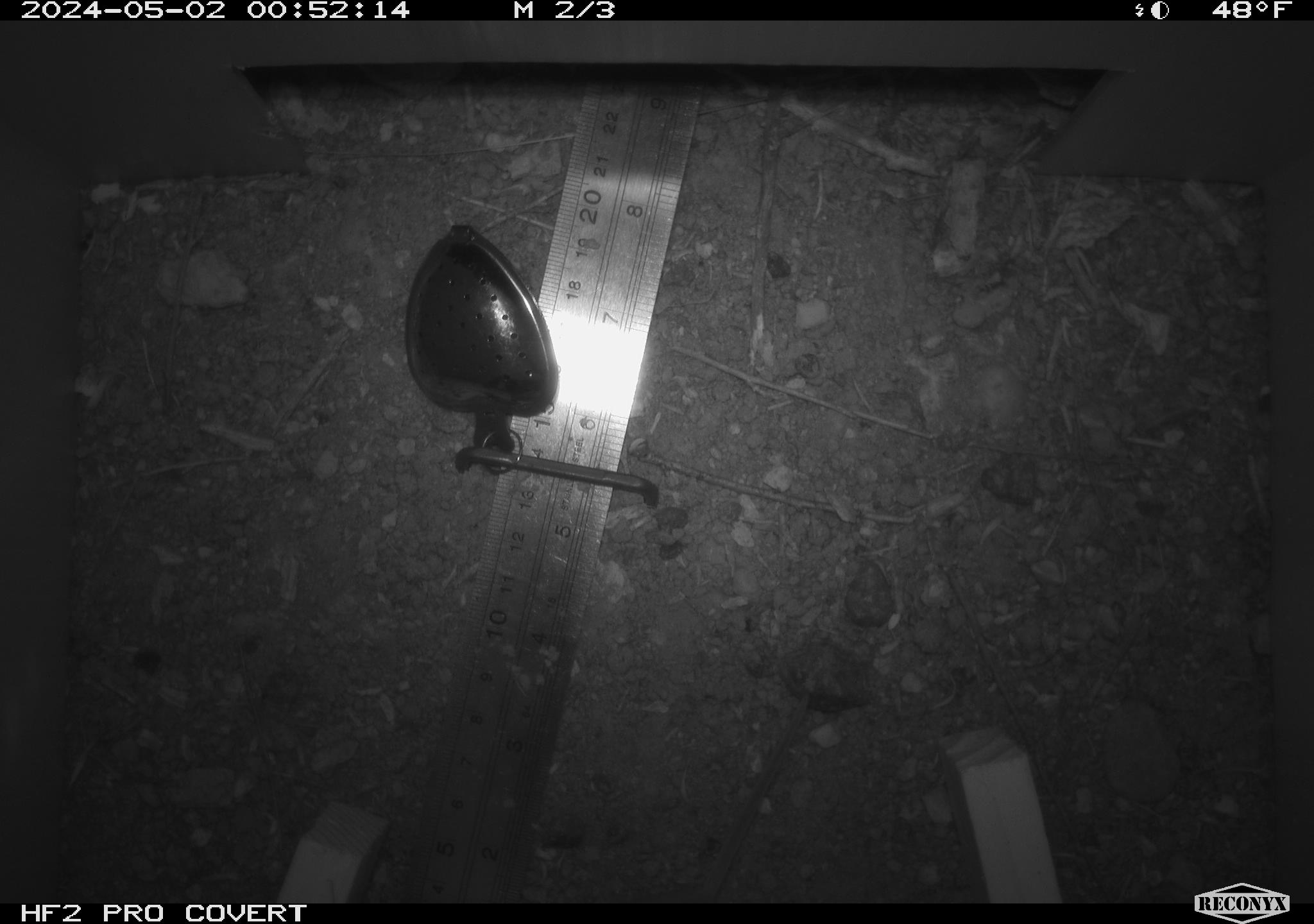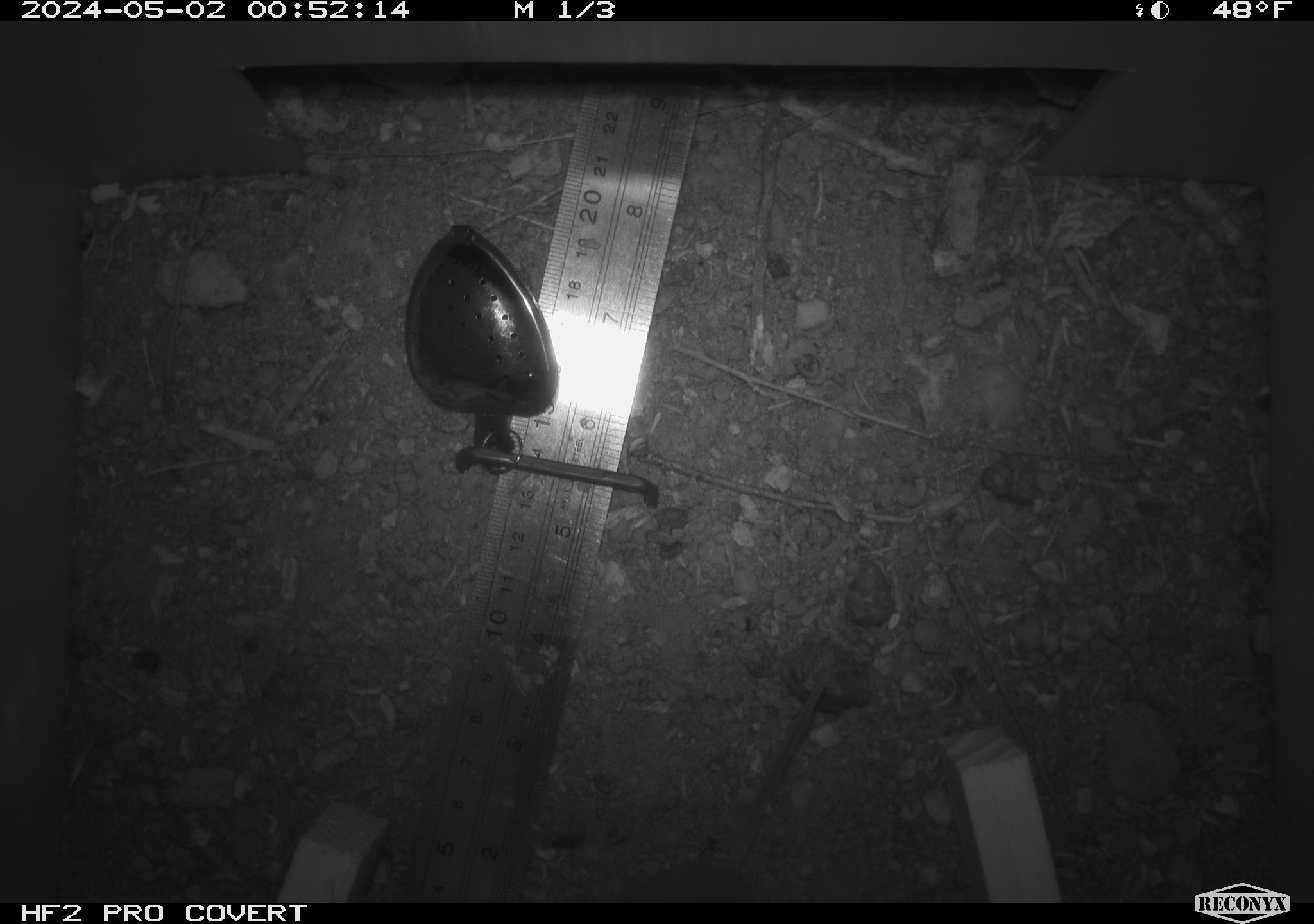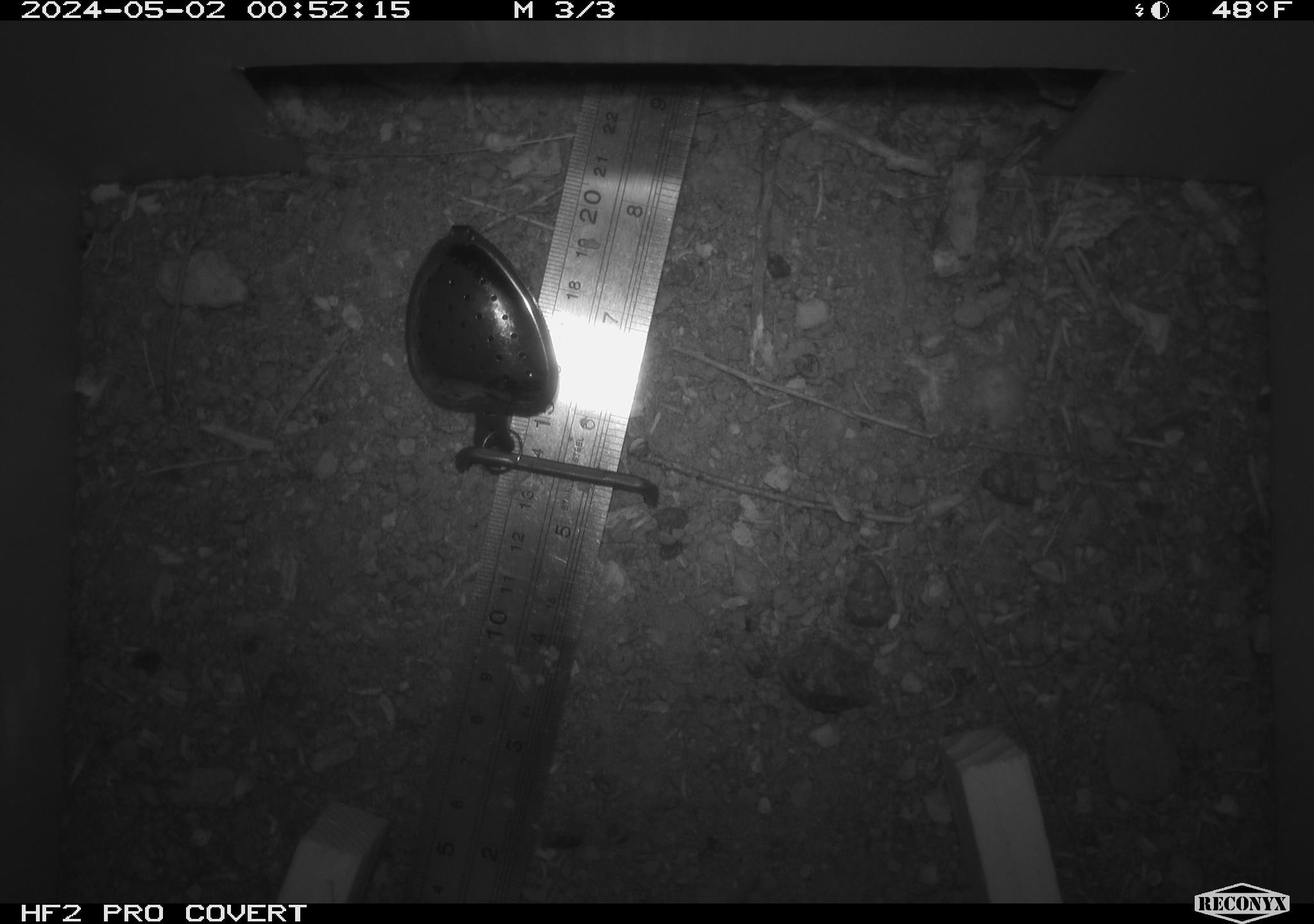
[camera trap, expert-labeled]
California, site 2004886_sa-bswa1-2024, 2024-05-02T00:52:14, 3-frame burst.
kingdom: Animalia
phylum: Chordata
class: Mammalia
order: Rodentia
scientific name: Rodentia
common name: mouse species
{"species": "mouse species (Rodentia)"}